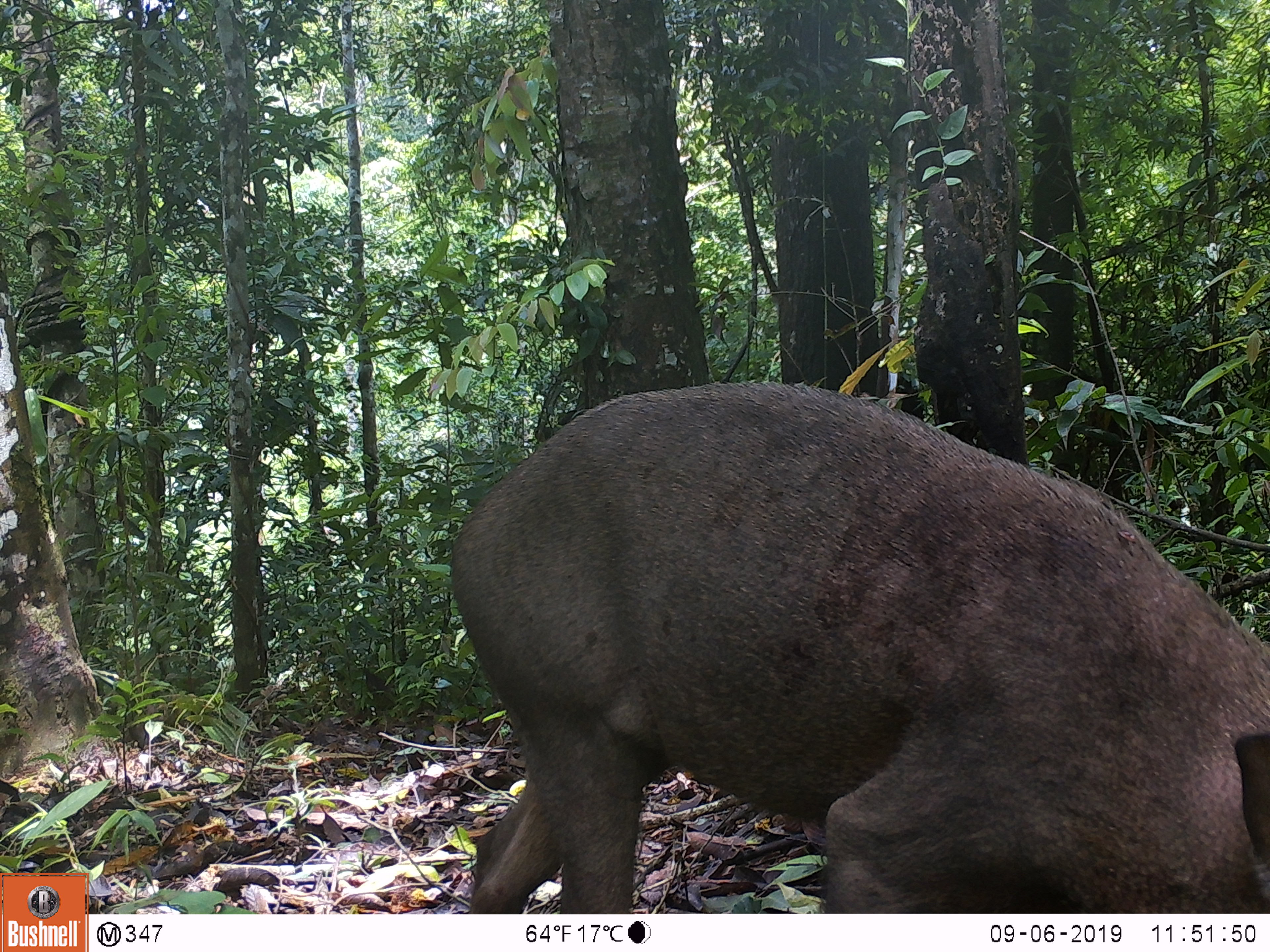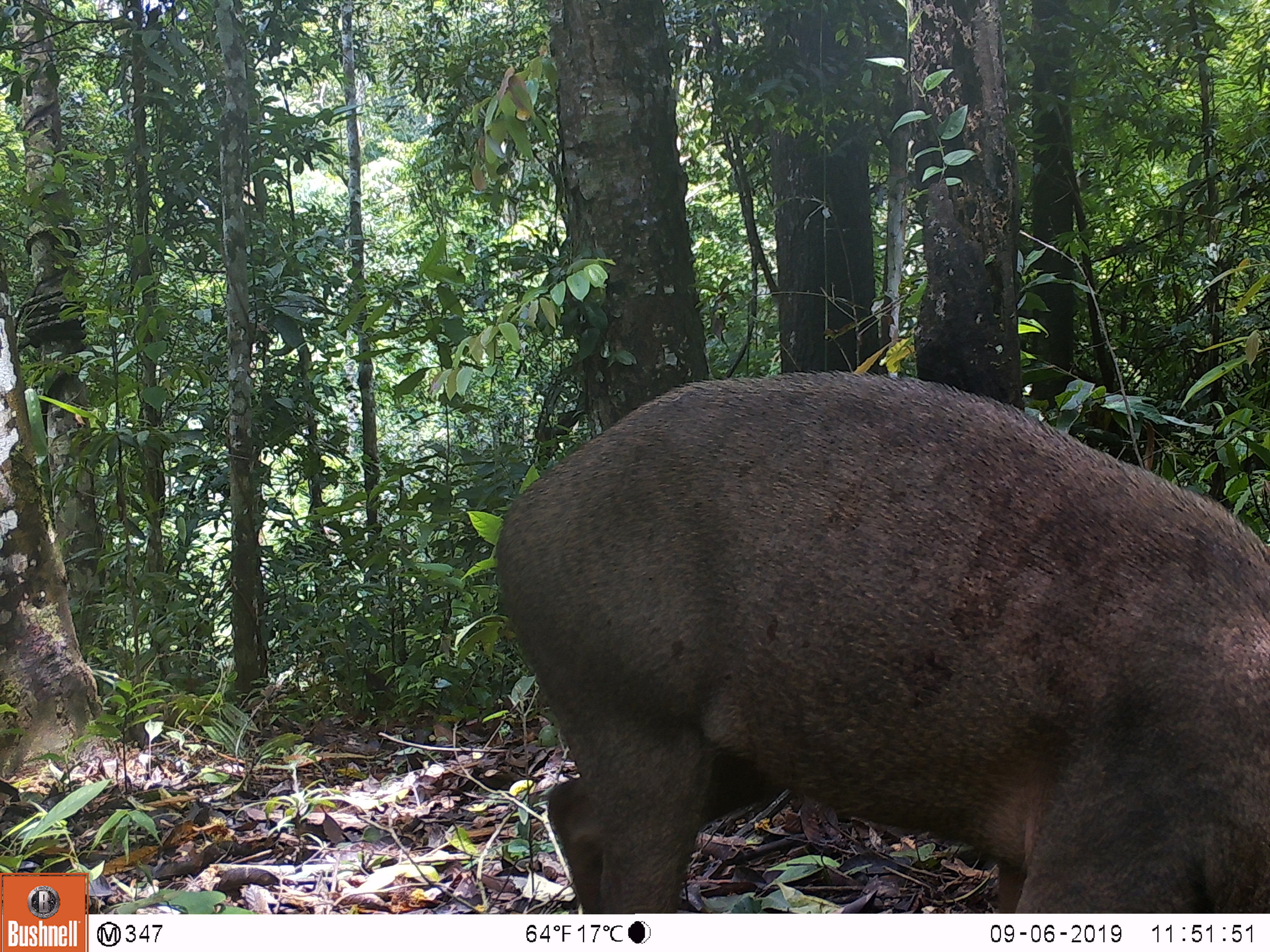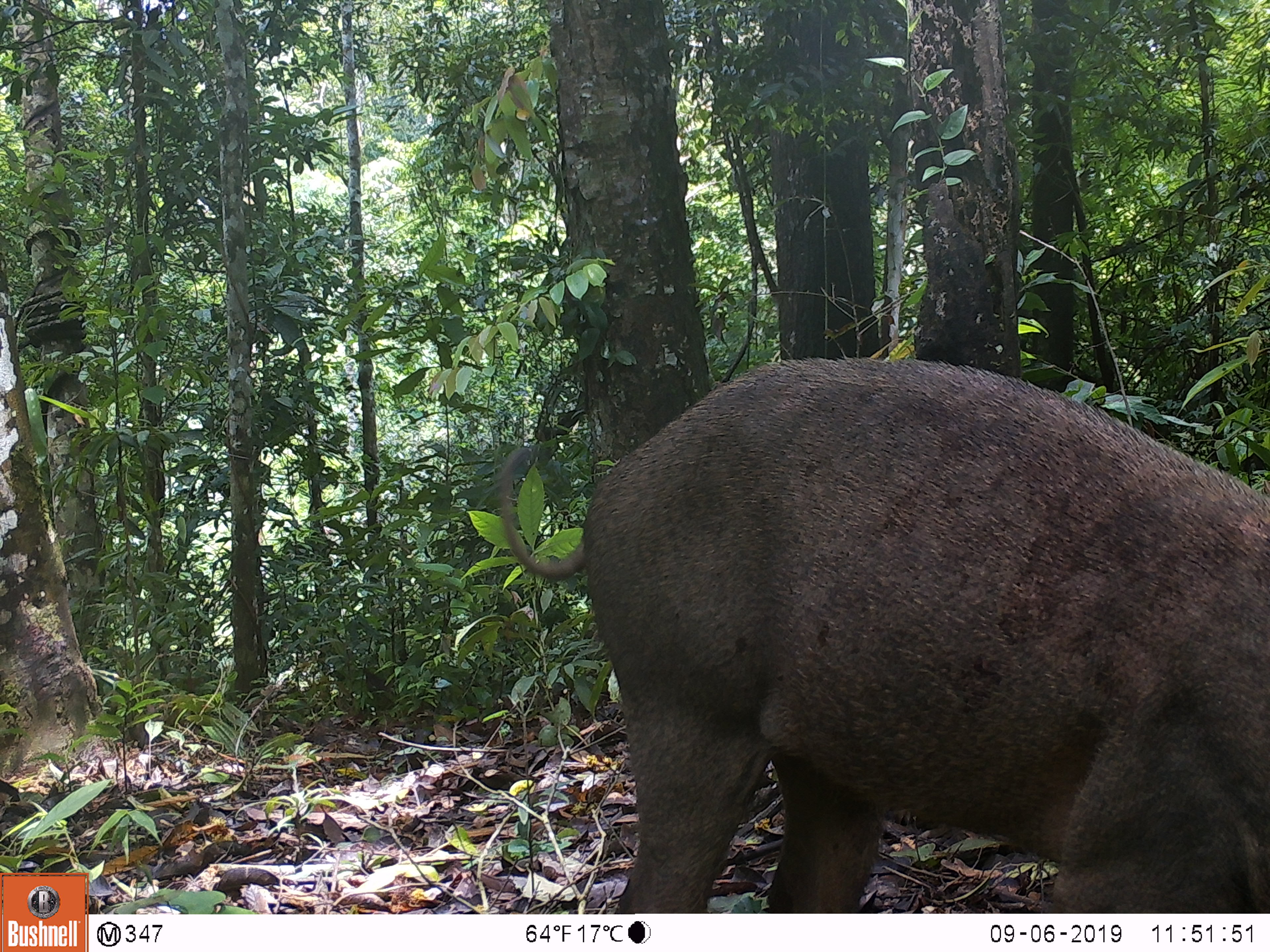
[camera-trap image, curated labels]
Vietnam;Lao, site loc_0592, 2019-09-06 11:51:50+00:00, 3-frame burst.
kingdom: Animalia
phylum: Chordata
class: Mammalia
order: Artiodactyla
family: Suidae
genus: Sus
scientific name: Sus scrofa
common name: eurasian wild pig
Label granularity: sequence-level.